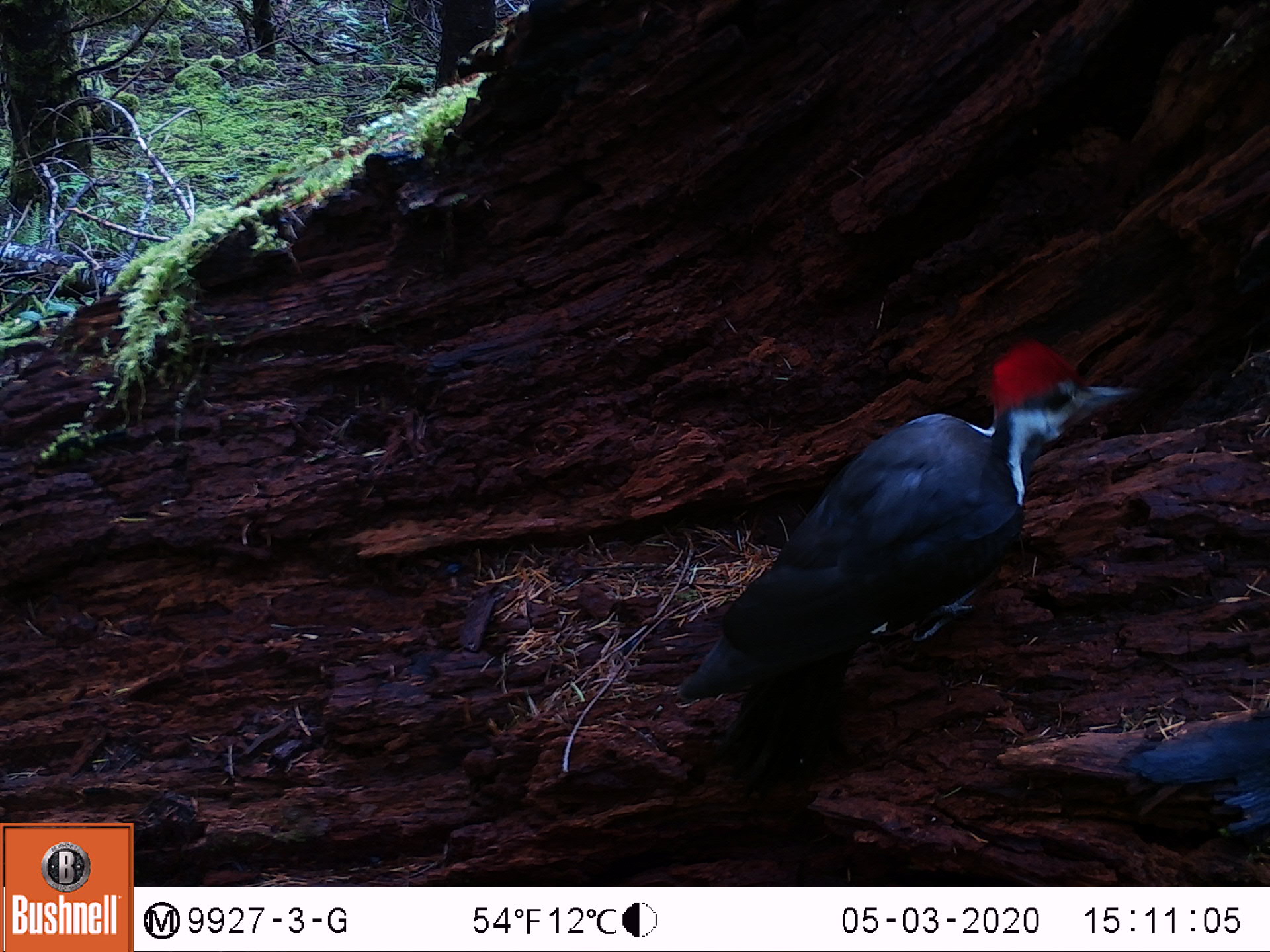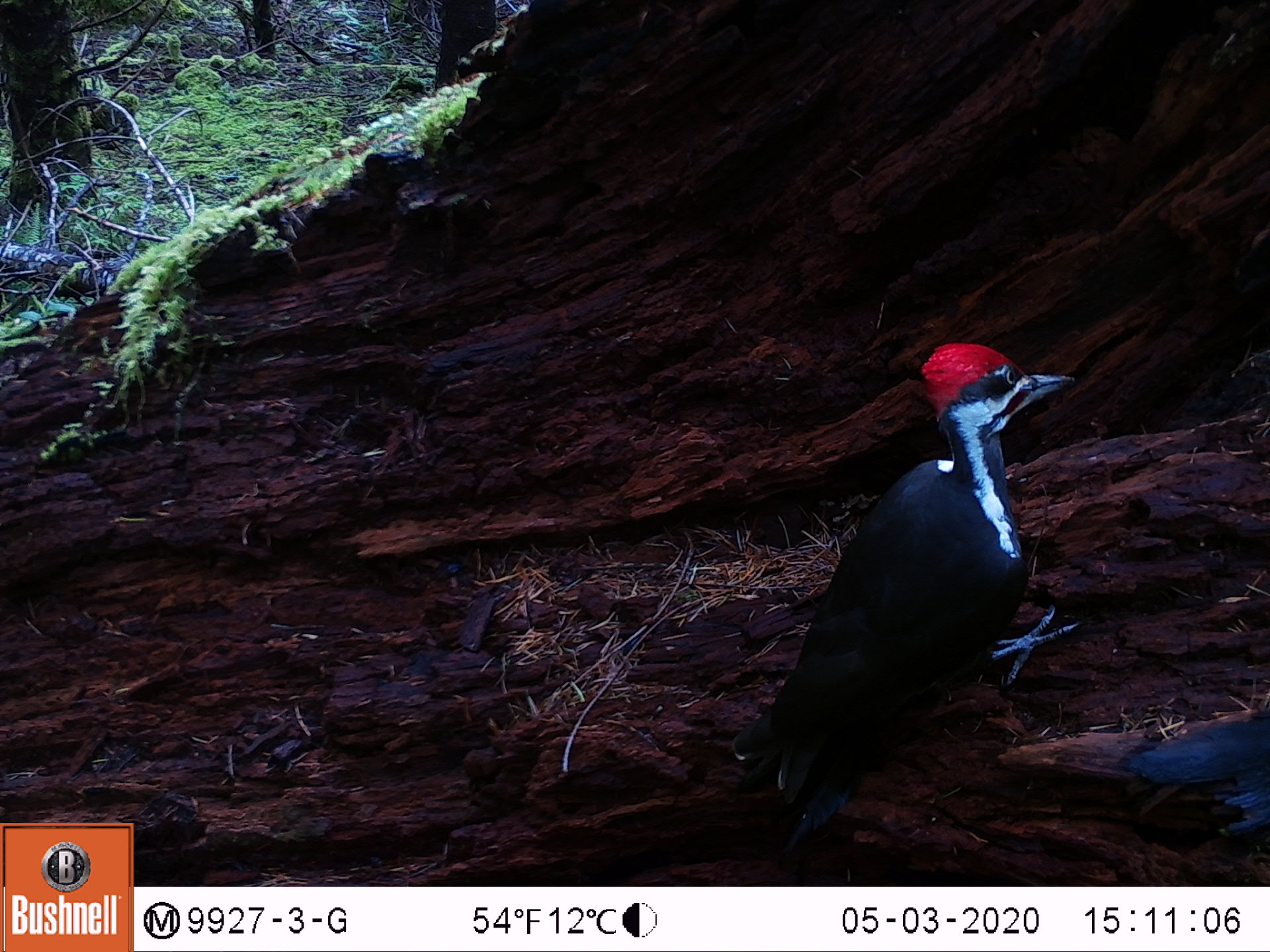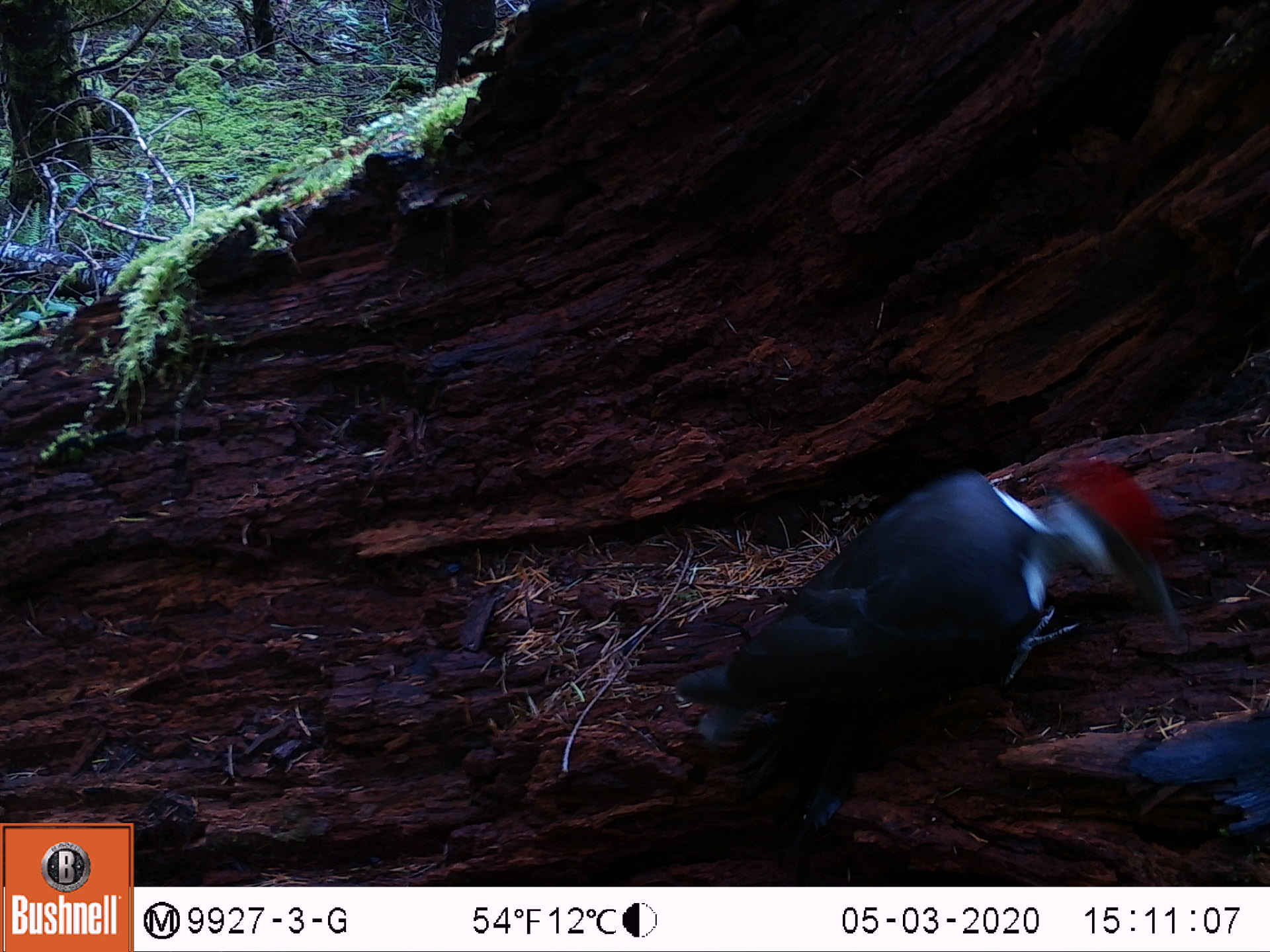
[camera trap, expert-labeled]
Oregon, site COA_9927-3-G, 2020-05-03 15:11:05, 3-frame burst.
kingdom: Animalia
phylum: Chordata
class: Aves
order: Piciformes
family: Picidae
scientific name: Picidae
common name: woodpeckers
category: picidae family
Picidae family (woodpeckers) (Picidae).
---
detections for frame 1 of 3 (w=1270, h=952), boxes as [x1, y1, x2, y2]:
picidae family: [672, 348, 1126, 860]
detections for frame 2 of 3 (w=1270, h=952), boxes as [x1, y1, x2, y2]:
picidae family: [739, 328, 1075, 880]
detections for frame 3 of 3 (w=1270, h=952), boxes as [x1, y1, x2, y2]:
picidae family: [726, 458, 1168, 875]